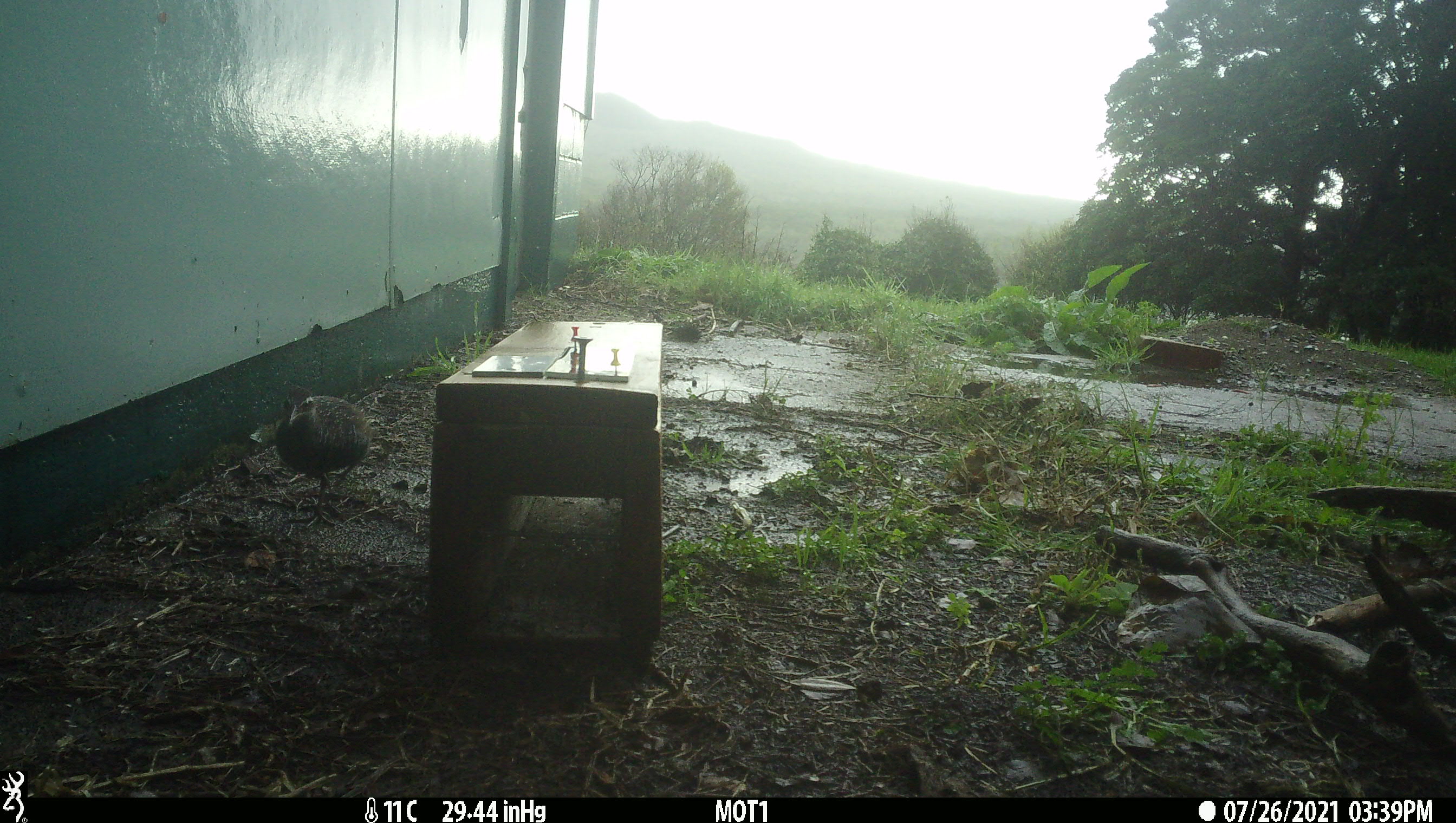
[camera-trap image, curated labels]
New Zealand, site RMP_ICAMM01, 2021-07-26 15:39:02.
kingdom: Animalia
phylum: Chordata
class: Aves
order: Gruiformes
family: Rallidae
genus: Gallirallus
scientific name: Gallirallus philippensis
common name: buff-banded rail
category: banded rail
Banded rail (buff-banded rail) (Gallirallus philippensis).